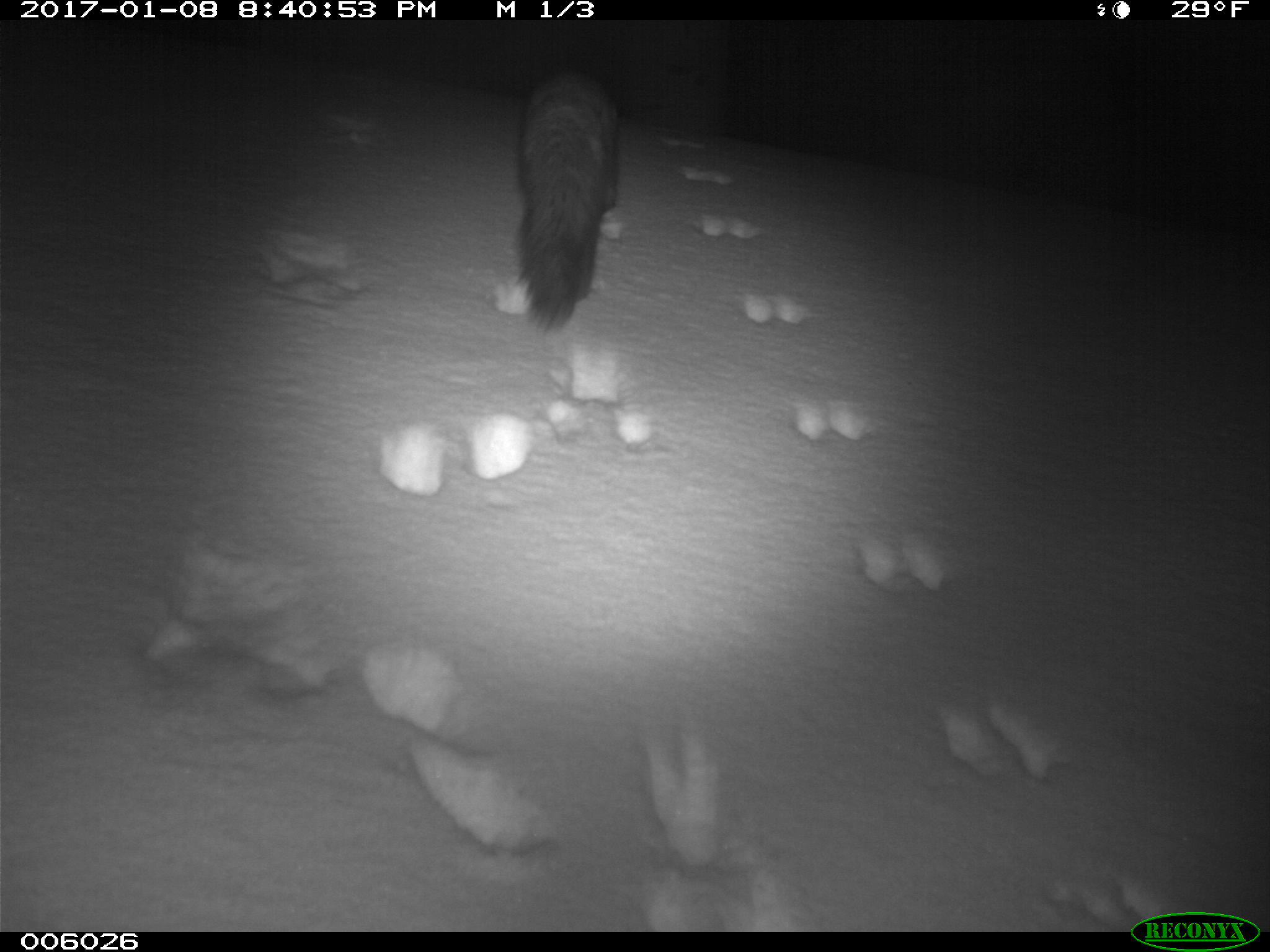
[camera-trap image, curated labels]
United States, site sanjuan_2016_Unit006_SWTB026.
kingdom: Animalia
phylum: Chordata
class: Mammalia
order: Carnivora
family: Mustelidae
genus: Martes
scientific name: Martes americana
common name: american marten